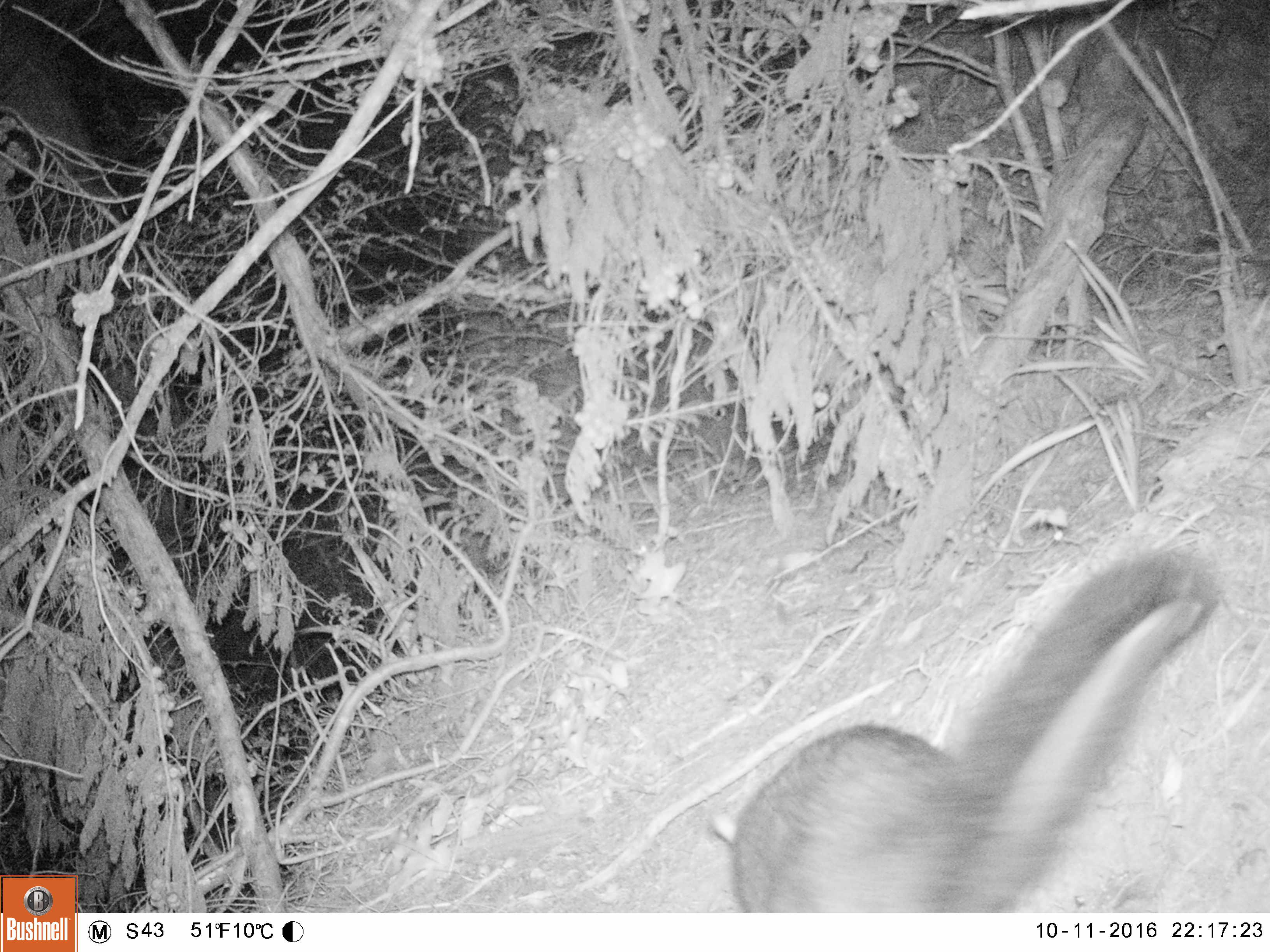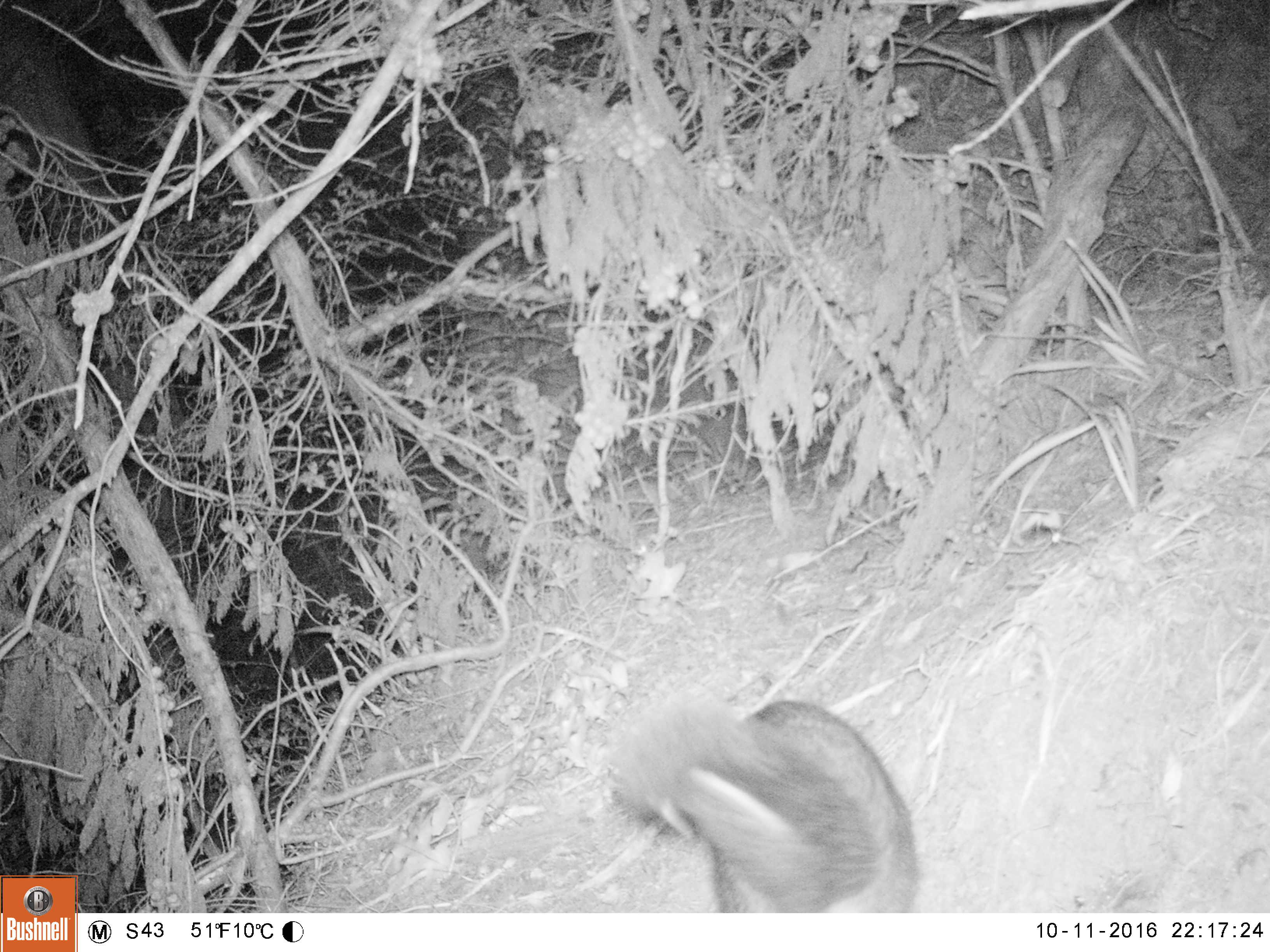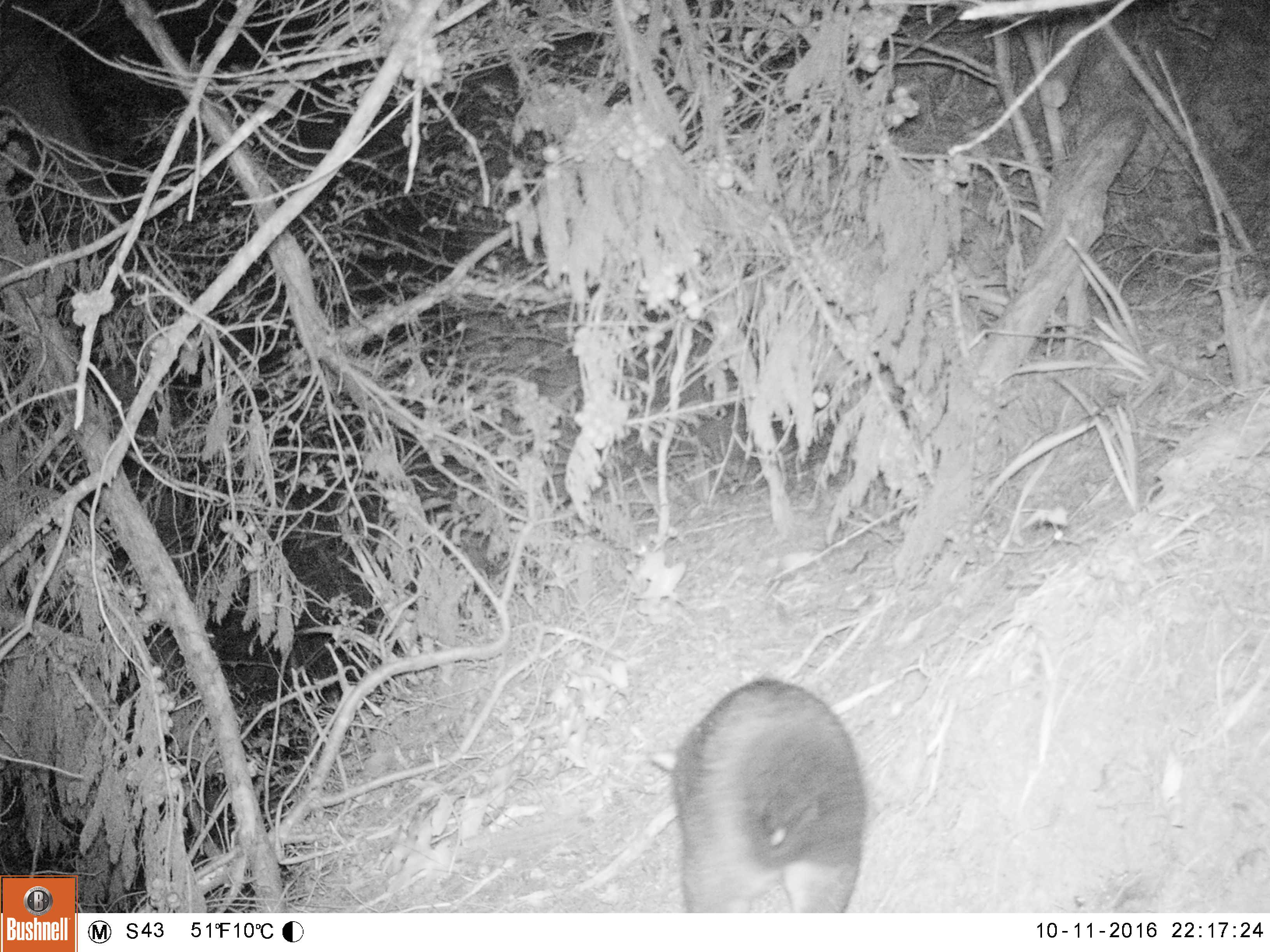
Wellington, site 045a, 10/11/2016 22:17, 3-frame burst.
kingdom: Animalia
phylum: Chordata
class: Mammalia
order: Didelphimorphia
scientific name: Didelphimorphia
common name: possum